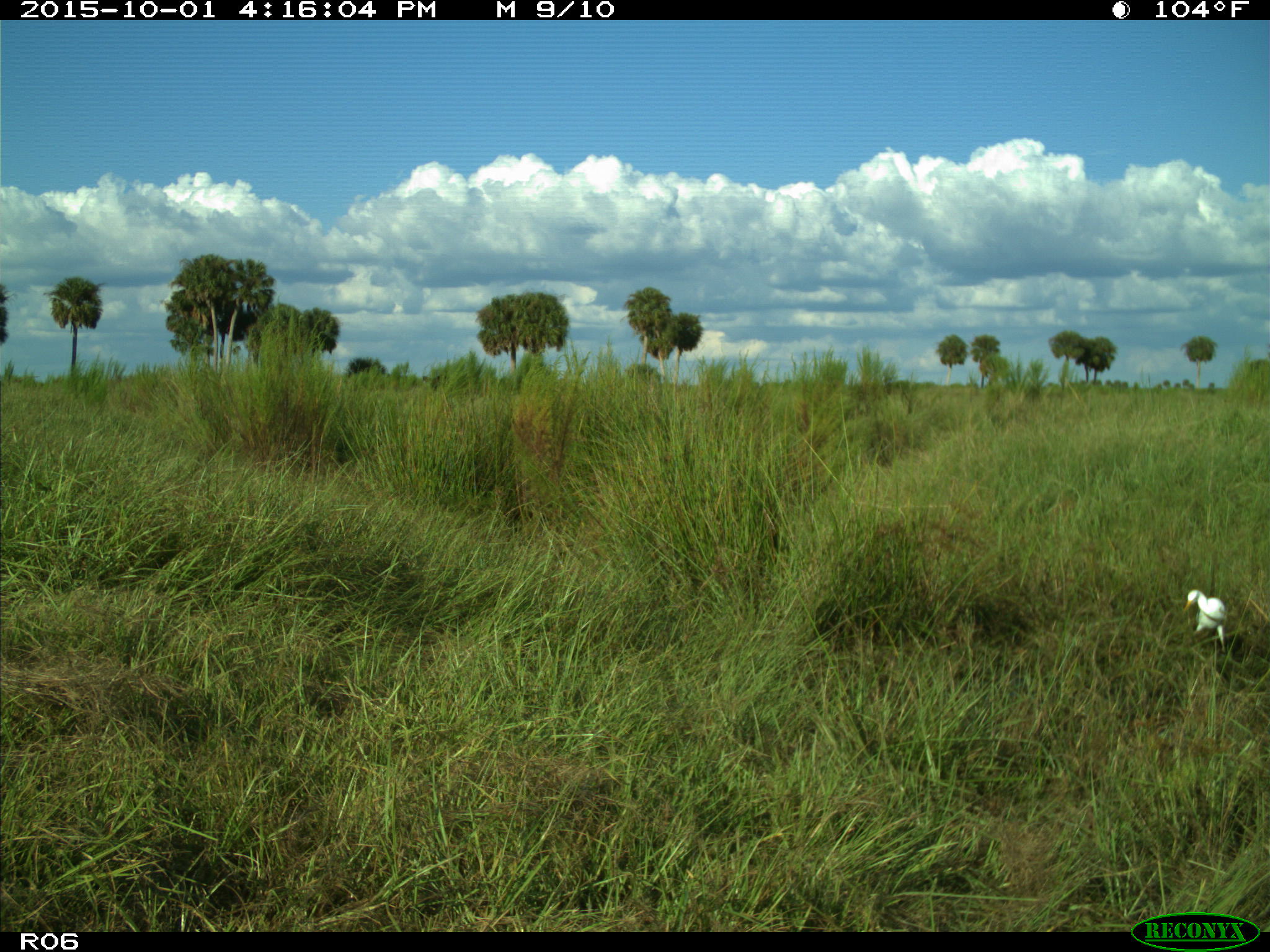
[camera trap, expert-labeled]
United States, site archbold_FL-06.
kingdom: Animalia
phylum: Chordata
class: Aves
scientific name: Aves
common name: birds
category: unidentified bird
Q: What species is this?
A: Unidentified bird (birds) (Aves).